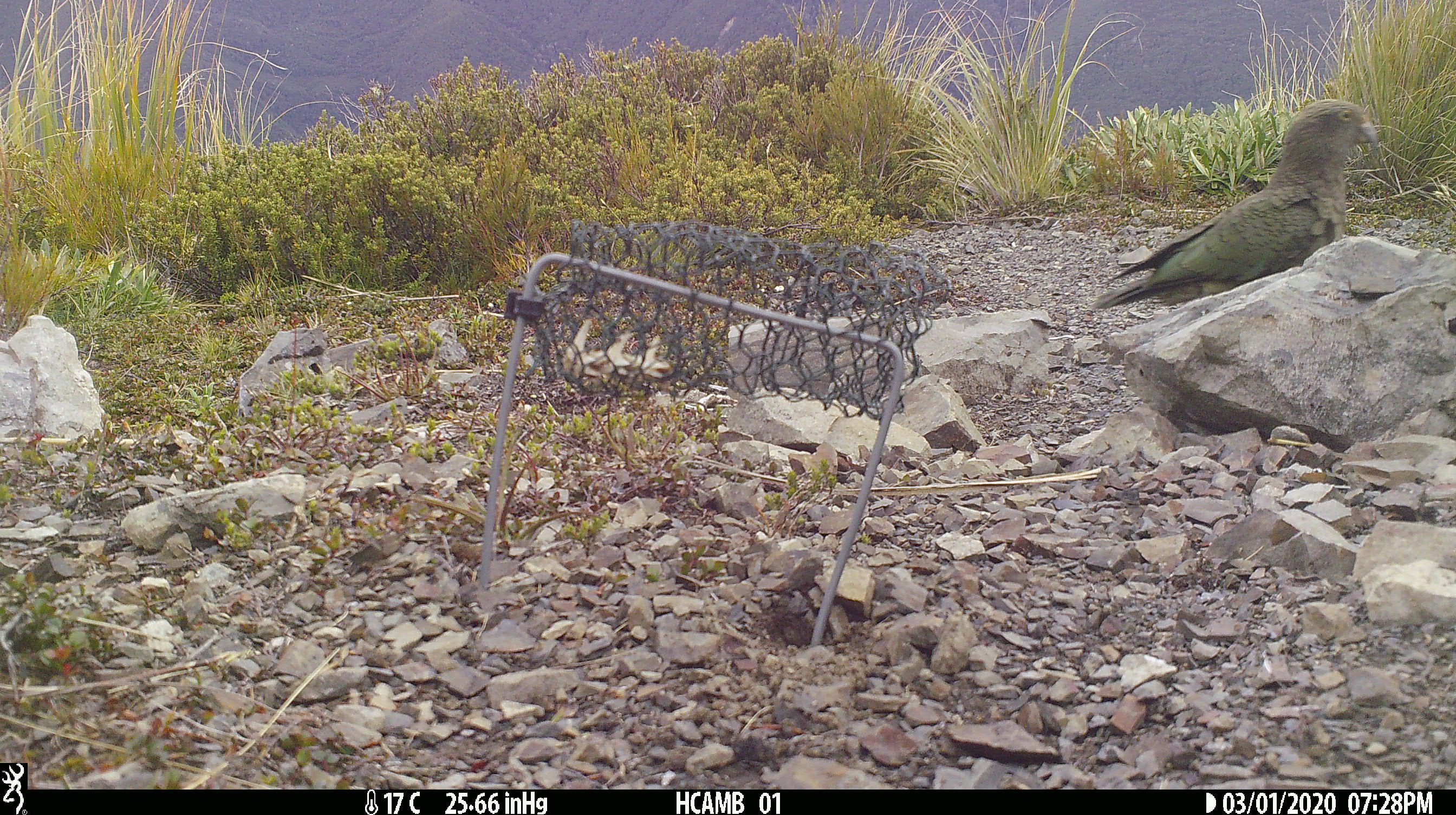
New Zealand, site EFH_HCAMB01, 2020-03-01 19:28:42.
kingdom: Animalia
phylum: Chordata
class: Aves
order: Psittaciformes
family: Strigopidae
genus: Nestor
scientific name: Nestor notabilis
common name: kea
Kea (Nestor notabilis).